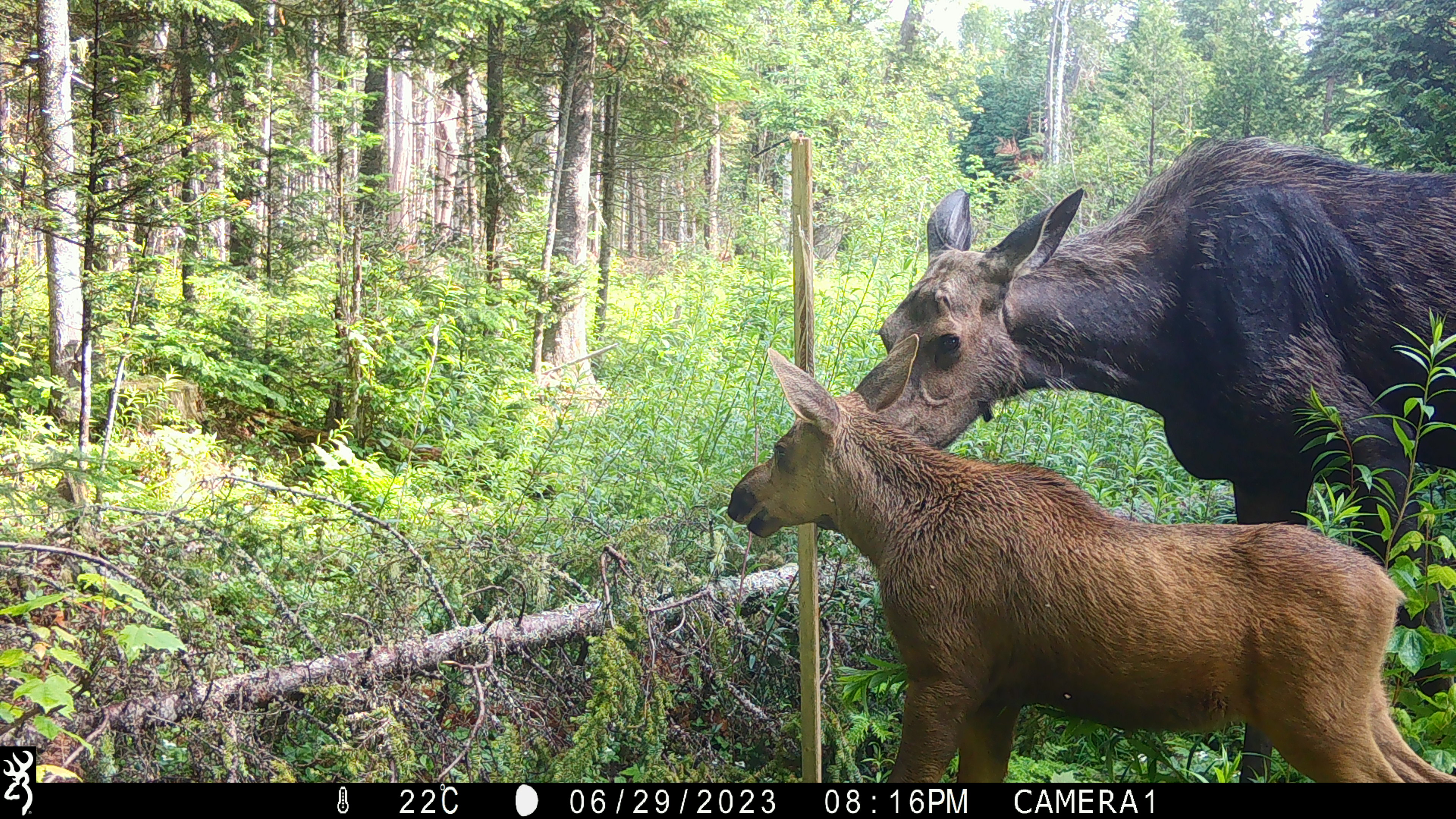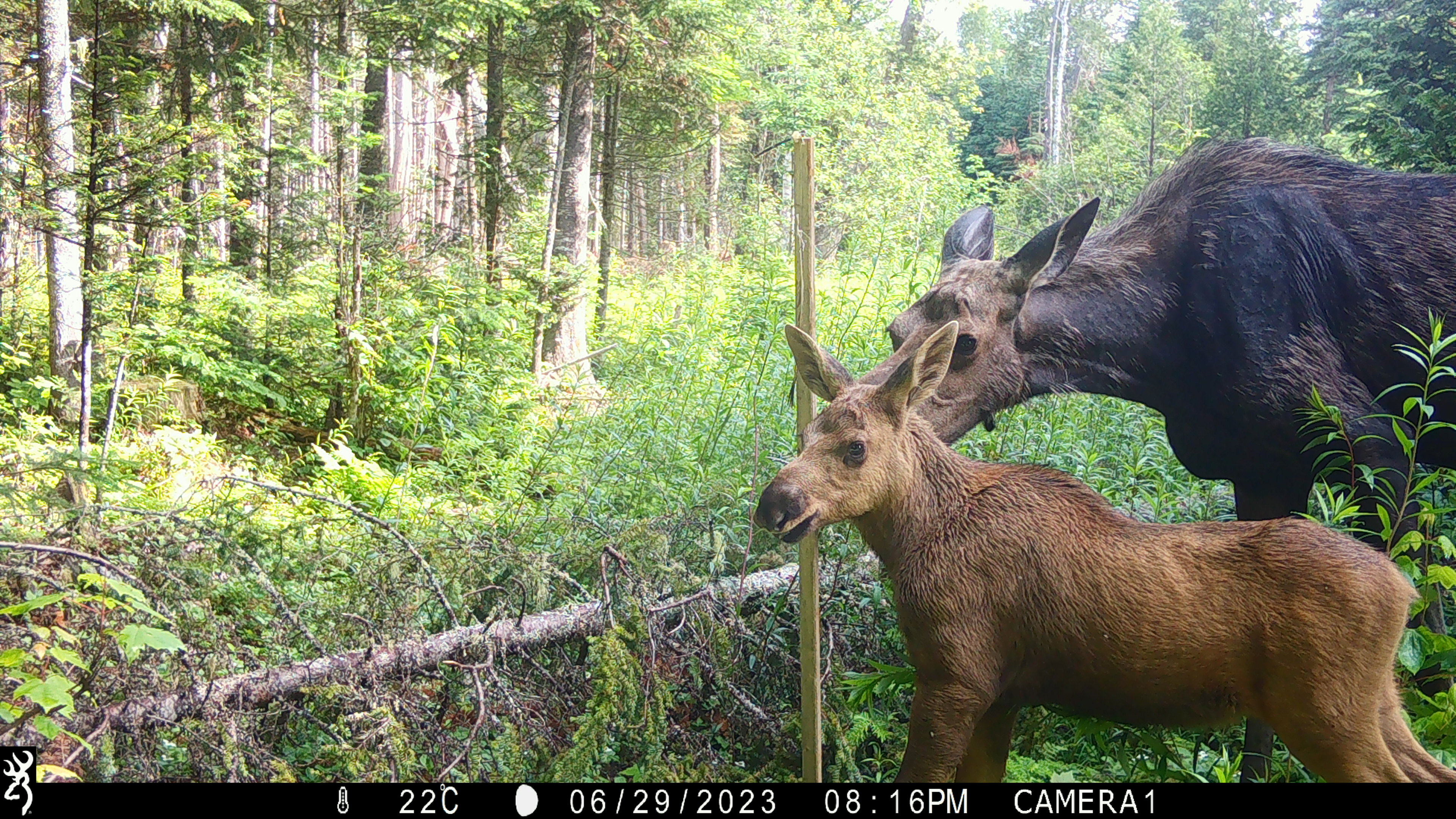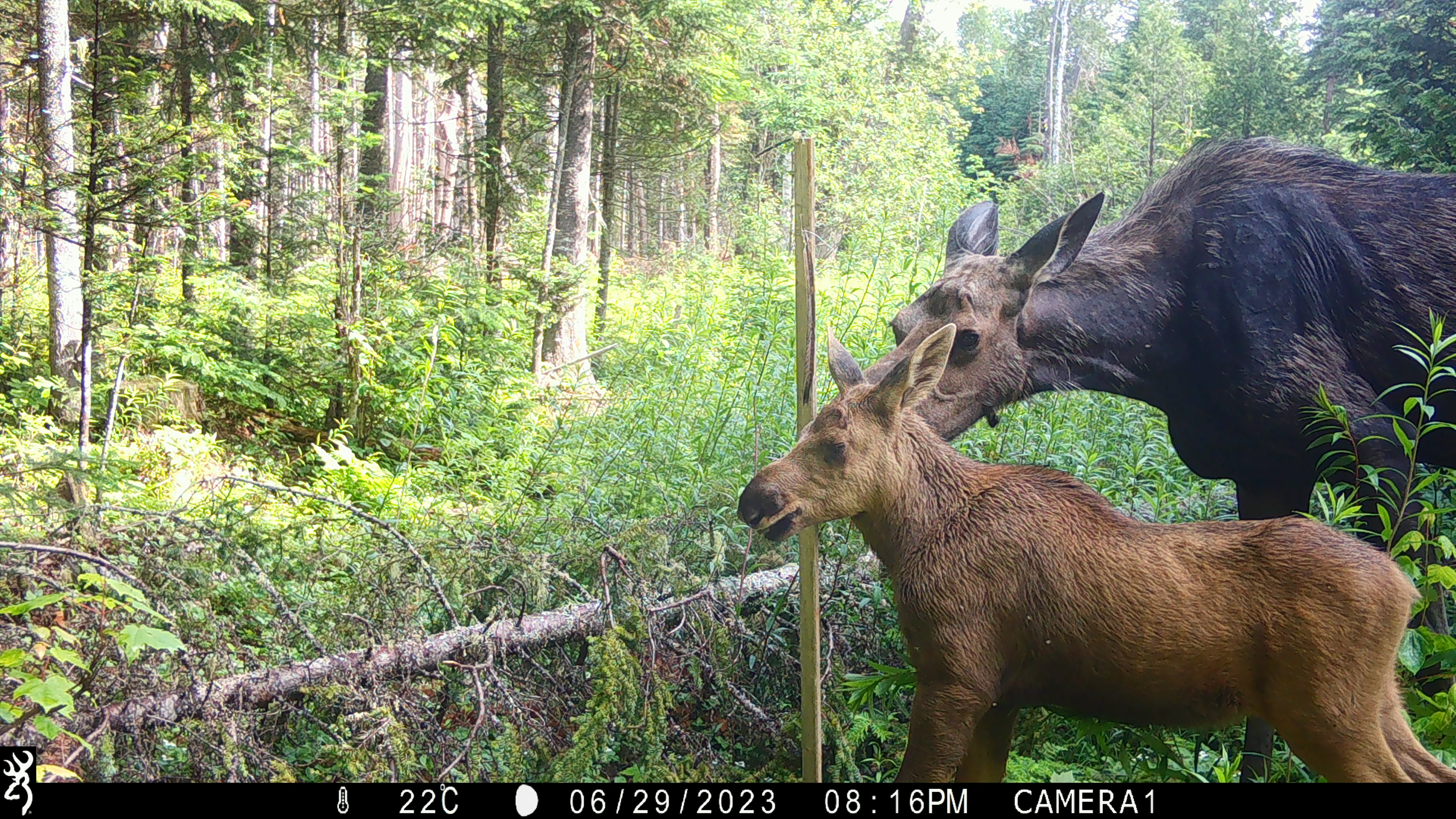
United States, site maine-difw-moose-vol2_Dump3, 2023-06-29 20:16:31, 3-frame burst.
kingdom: Animalia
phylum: Chordata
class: Mammalia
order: Artiodactyla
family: Cervidae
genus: Alces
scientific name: Alces alces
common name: moose